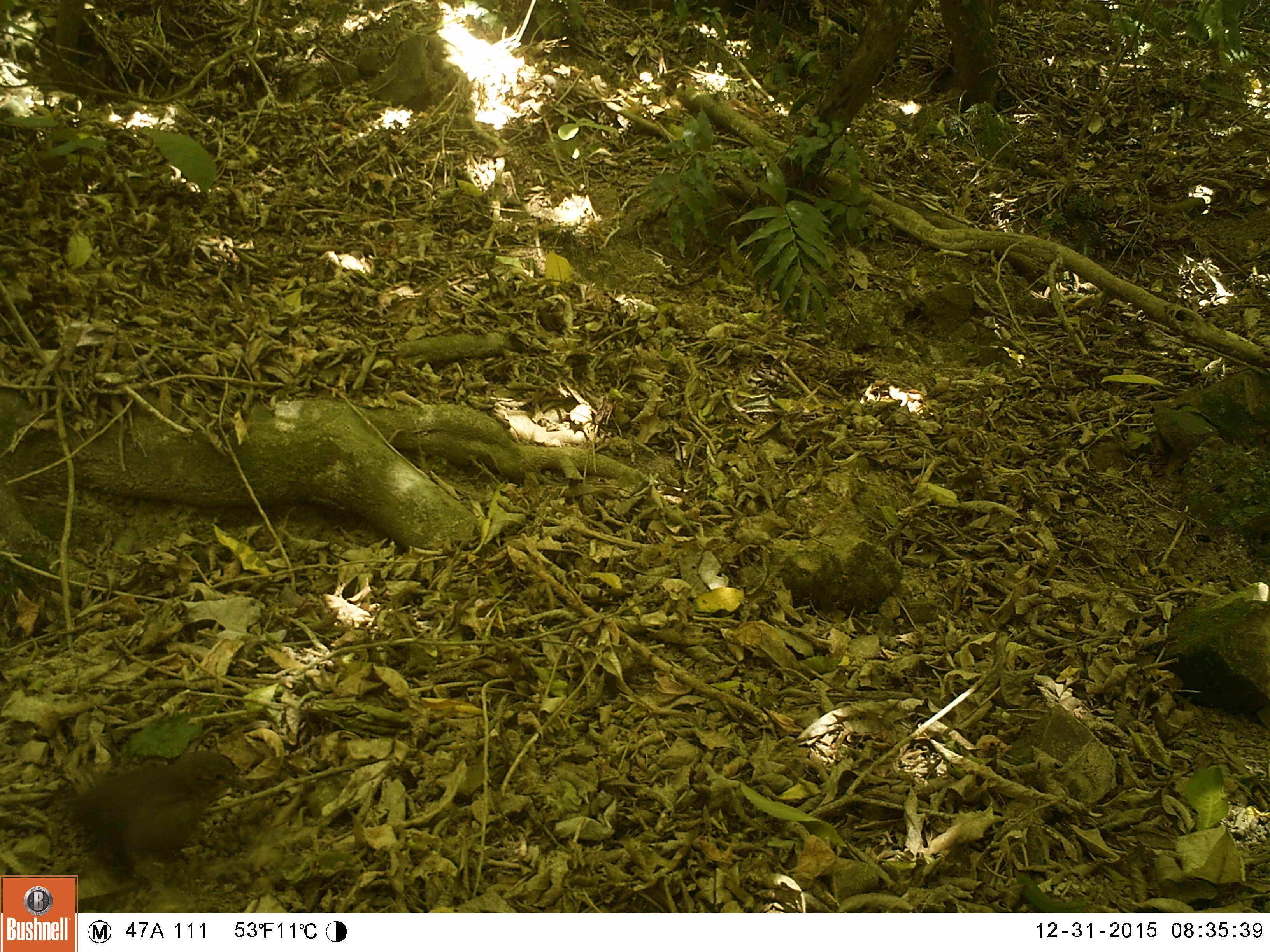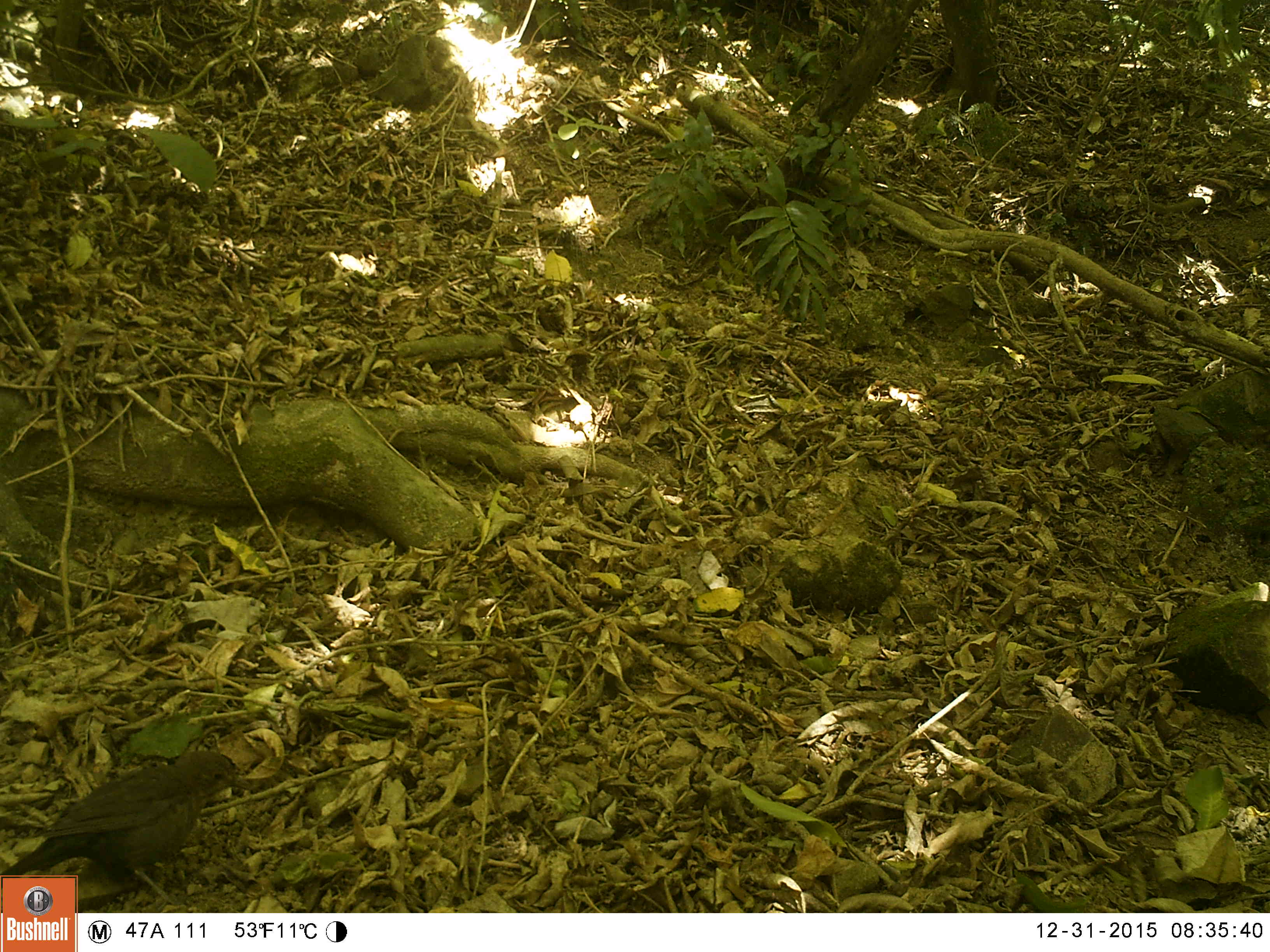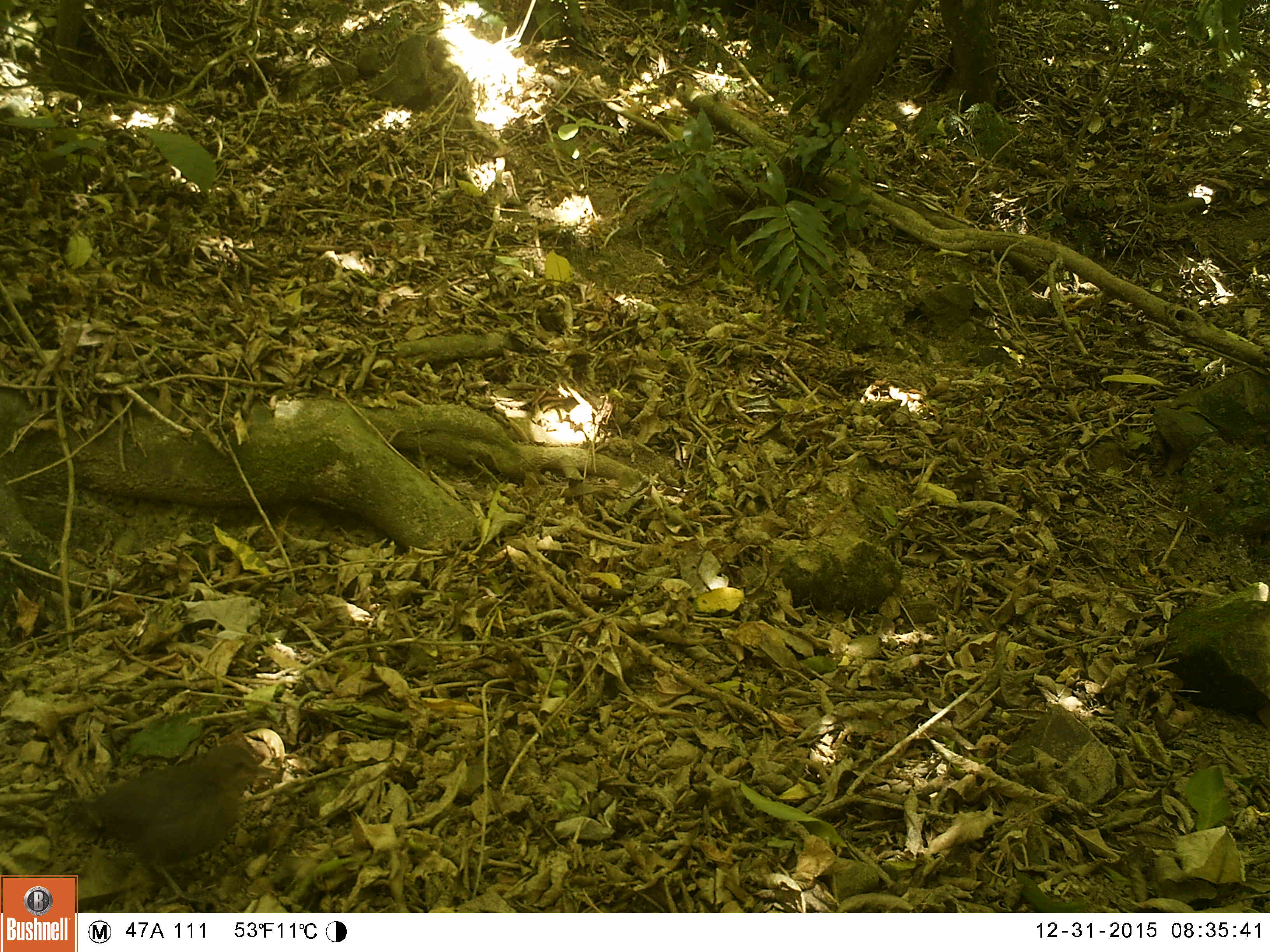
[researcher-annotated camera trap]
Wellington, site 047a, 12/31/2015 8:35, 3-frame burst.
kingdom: Animalia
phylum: Chordata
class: Aves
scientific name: Aves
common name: bird